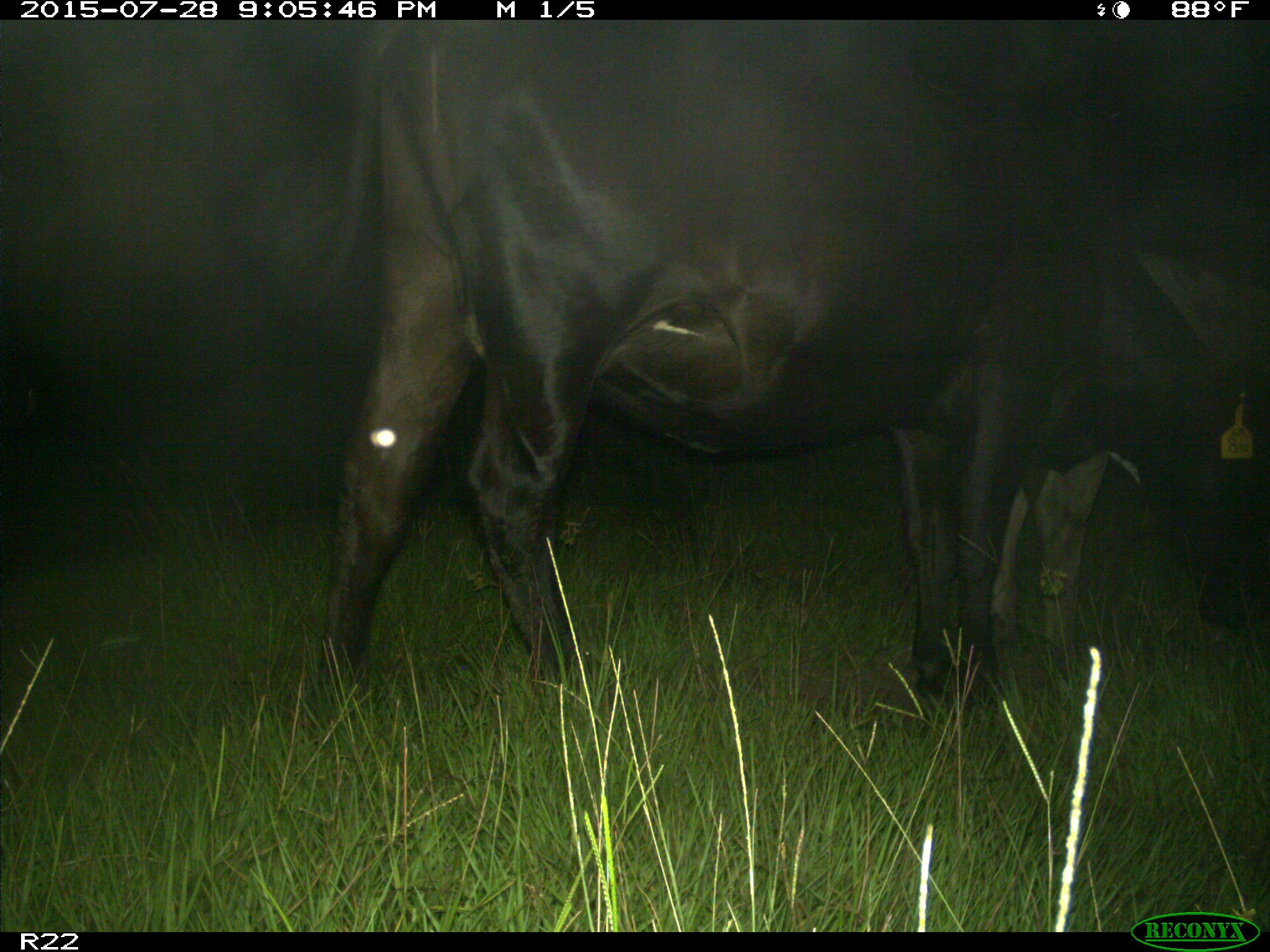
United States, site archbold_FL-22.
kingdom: Animalia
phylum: Chordata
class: Mammalia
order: Artiodactyla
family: Bovidae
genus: Bos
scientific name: Bos taurus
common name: domestic cow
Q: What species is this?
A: Bos taurus (domestic cow).